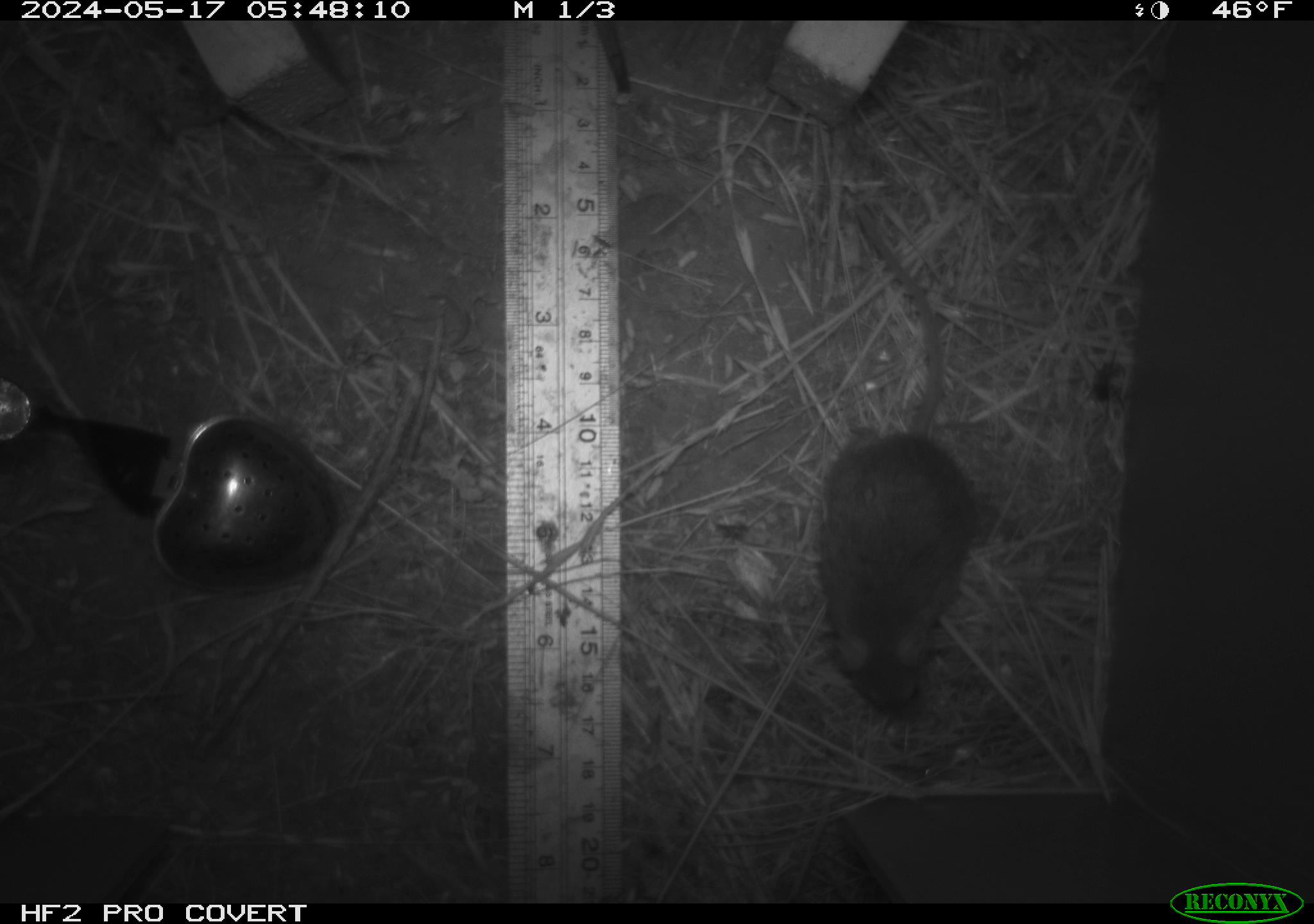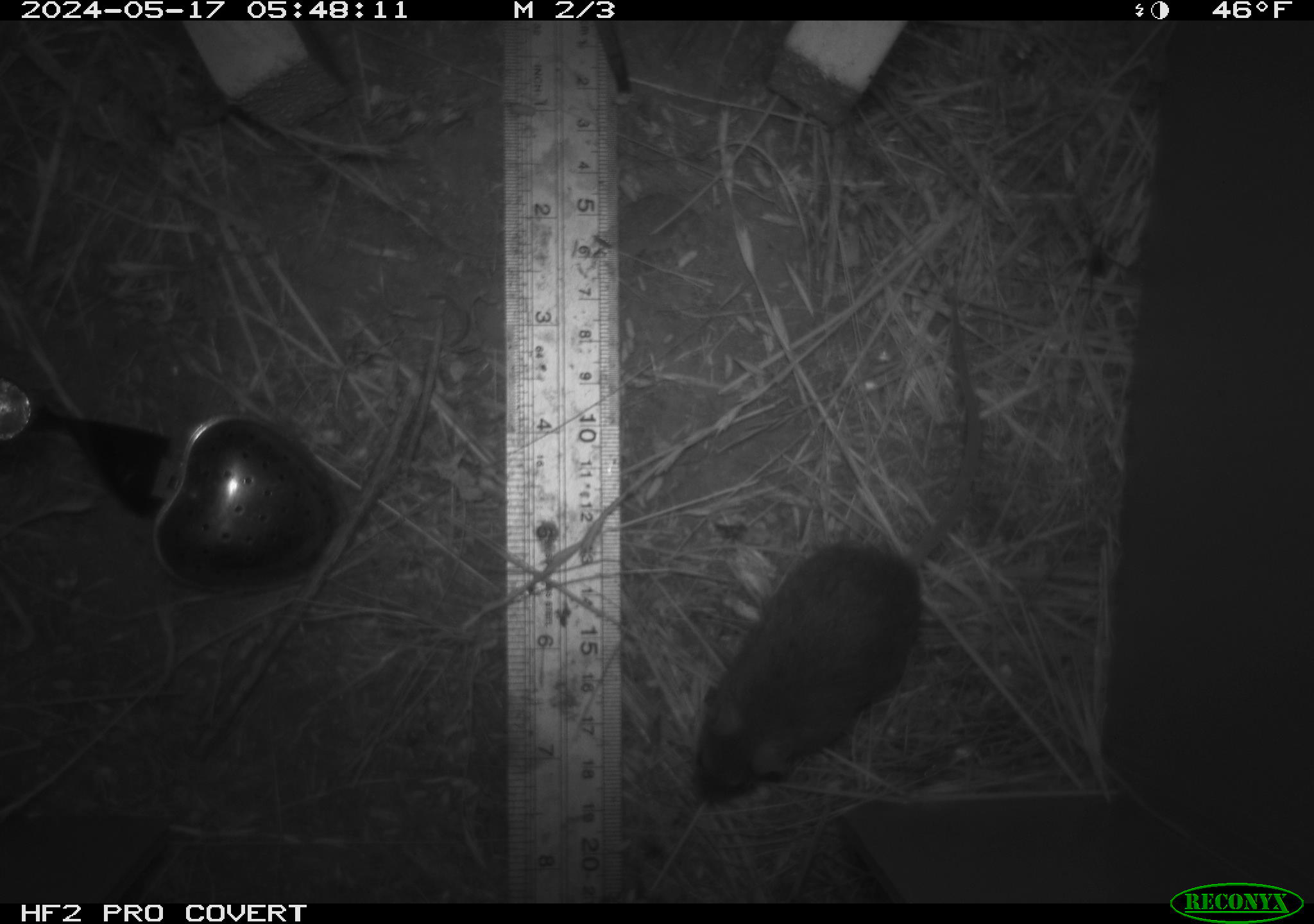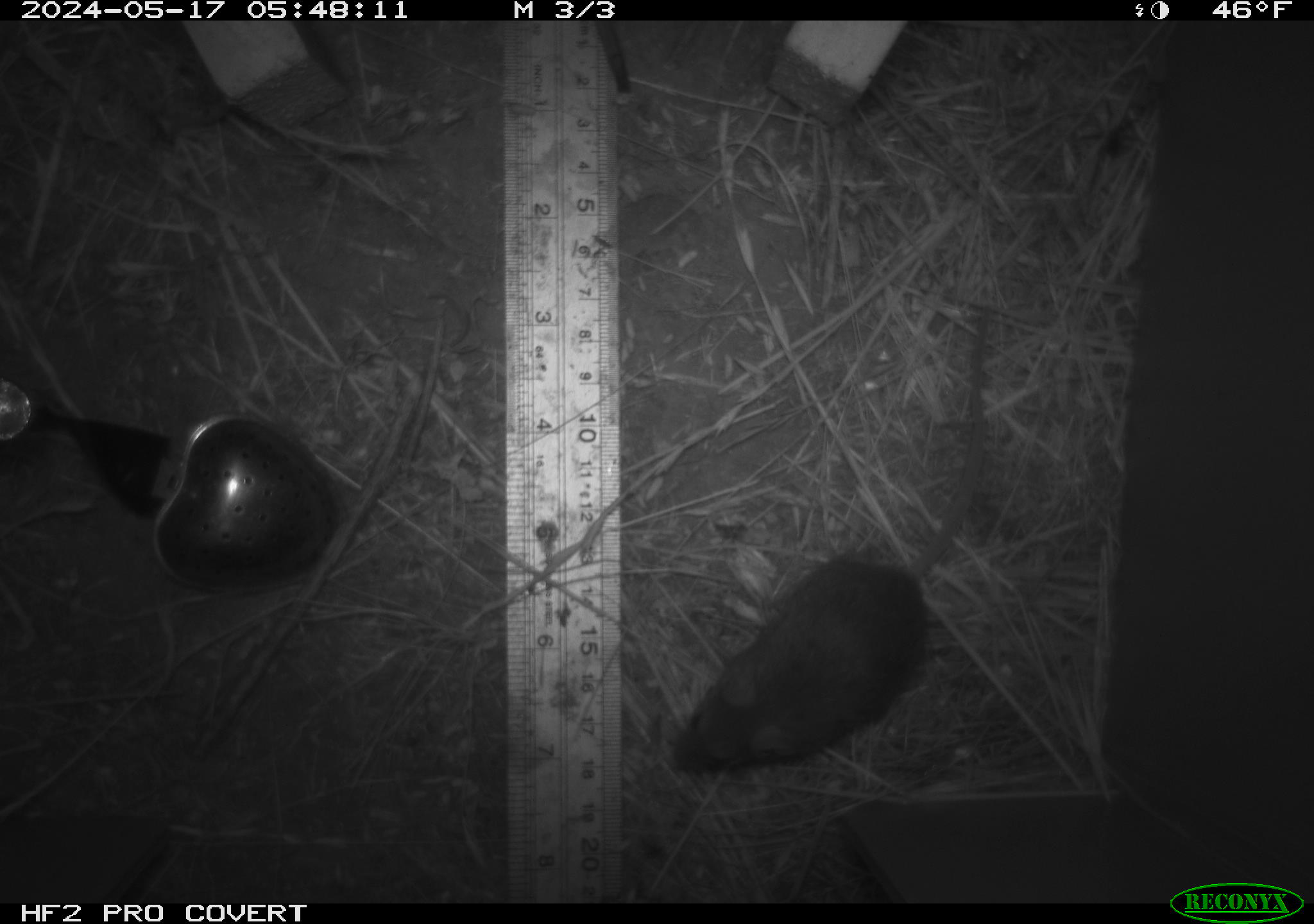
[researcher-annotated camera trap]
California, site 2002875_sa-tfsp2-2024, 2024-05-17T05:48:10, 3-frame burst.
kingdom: Animalia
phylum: Chordata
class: Mammalia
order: Rodentia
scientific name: Rodentia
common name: mouse species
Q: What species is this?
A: Mouse species (Rodentia).